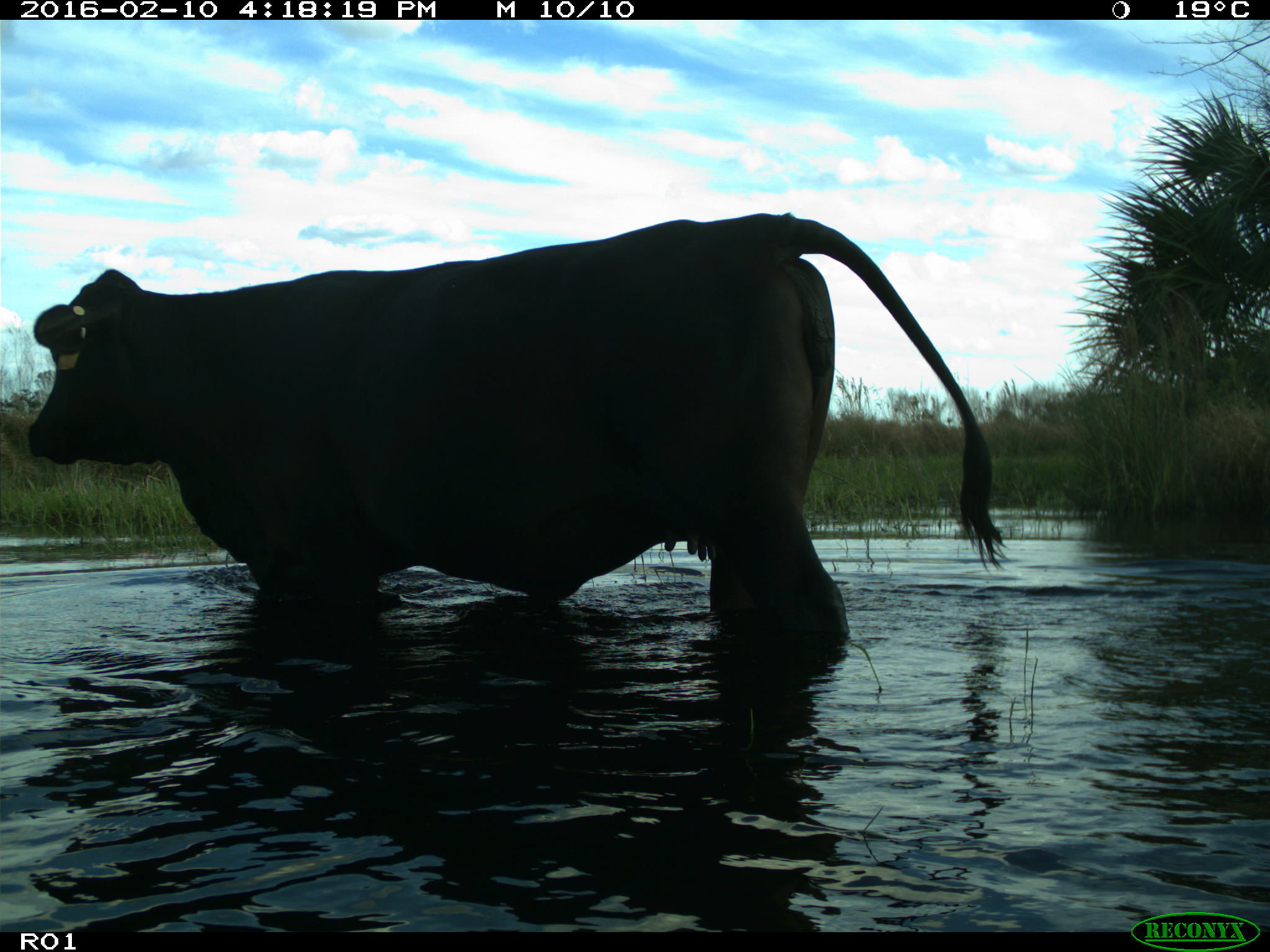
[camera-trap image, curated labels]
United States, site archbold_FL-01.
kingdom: Animalia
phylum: Chordata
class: Mammalia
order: Artiodactyla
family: Bovidae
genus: Bos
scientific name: Bos taurus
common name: domestic cow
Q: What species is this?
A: Bos taurus (domestic cow).